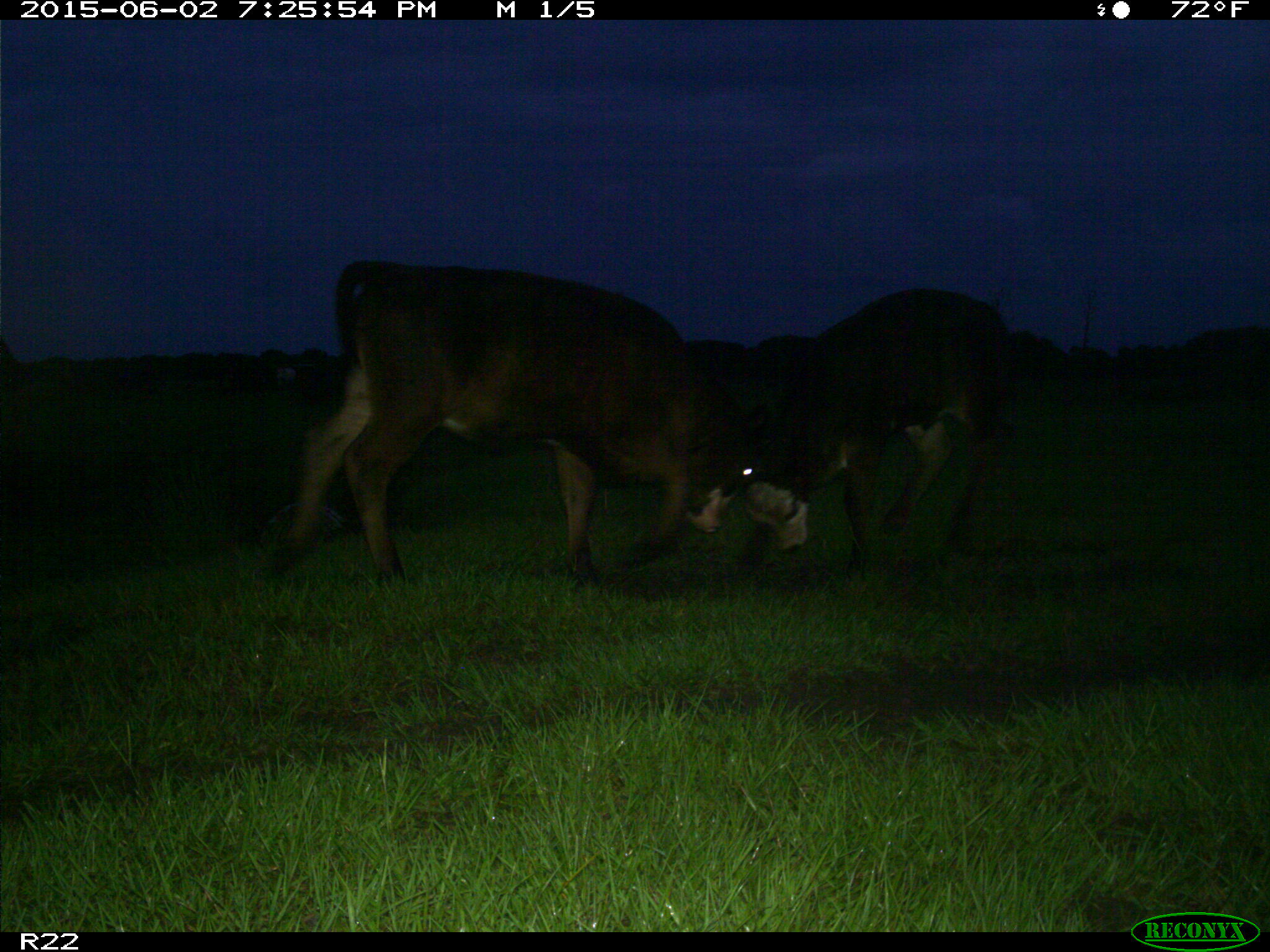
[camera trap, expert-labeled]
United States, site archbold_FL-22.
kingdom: Animalia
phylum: Chordata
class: Mammalia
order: Artiodactyla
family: Bovidae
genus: Bos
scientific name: Bos taurus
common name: domestic cow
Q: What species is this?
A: Bos taurus (domestic cow).